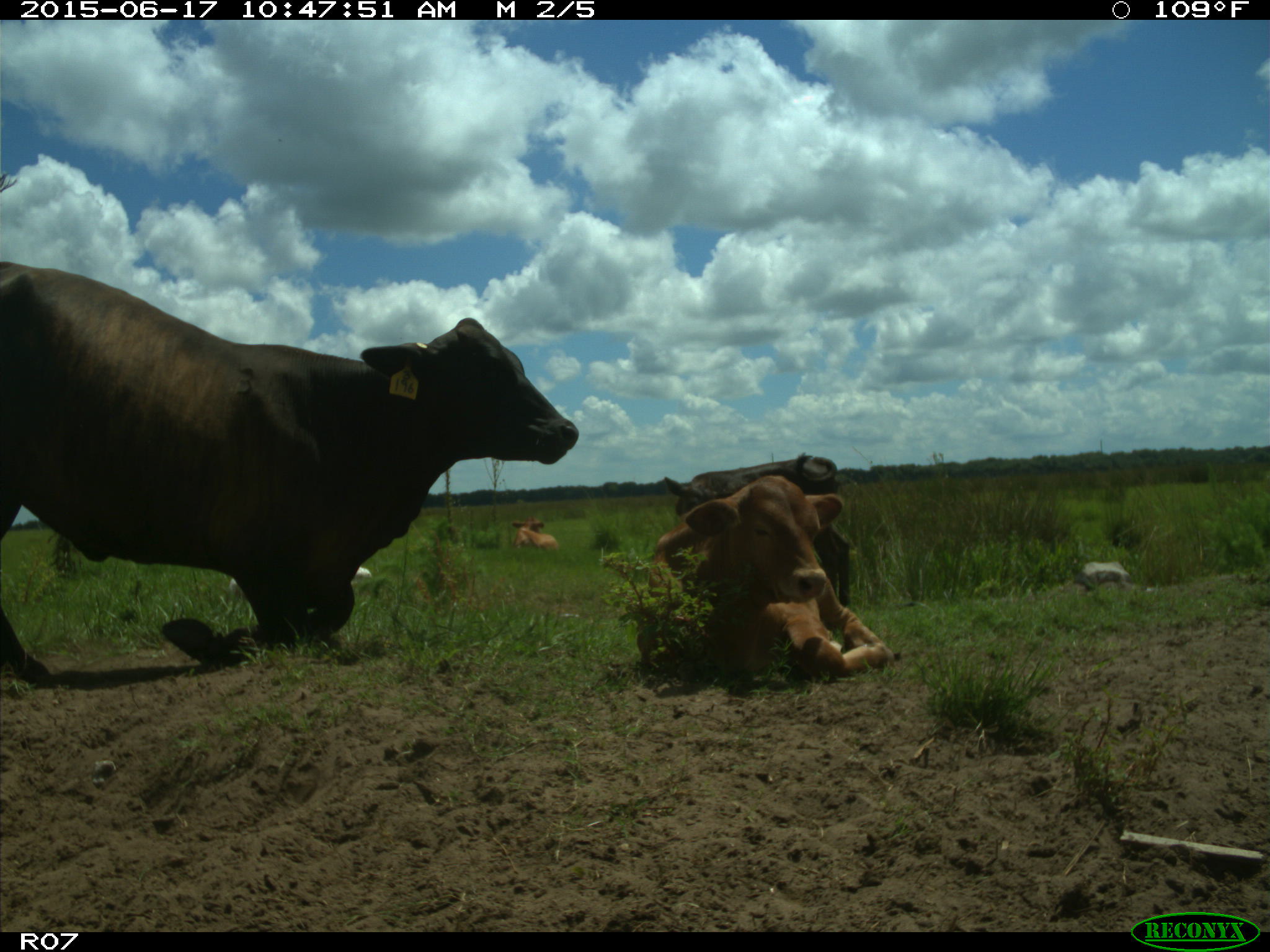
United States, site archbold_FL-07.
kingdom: Animalia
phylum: Chordata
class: Mammalia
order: Artiodactyla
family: Bovidae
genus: Bos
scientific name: Bos taurus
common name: domestic cow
Bos taurus (domestic cow).